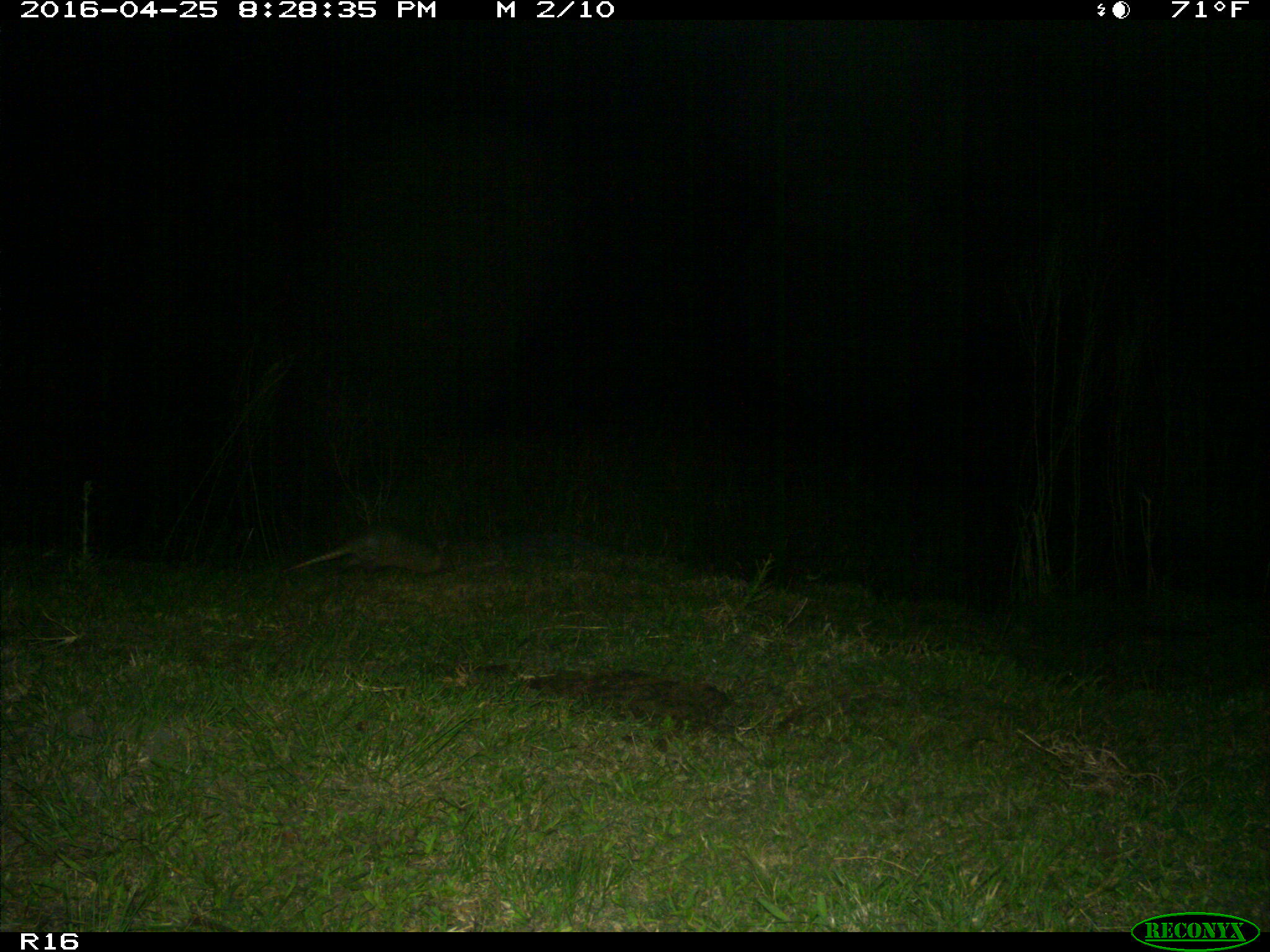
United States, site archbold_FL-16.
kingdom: Animalia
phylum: Chordata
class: Mammalia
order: Cingulata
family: Dasypodidae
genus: Dasypus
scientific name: Dasypus novemcinctus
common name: nine-banded armadillo